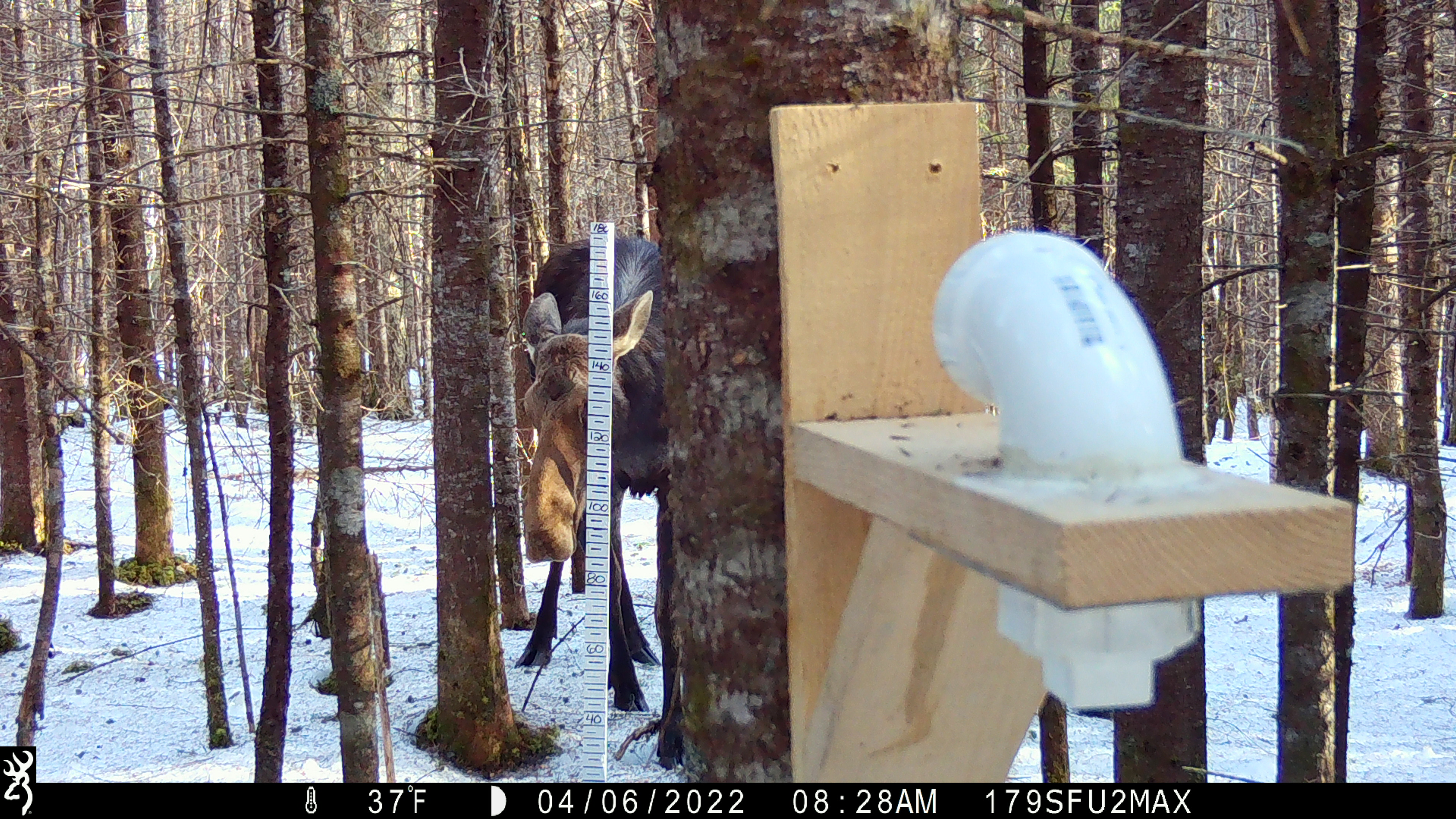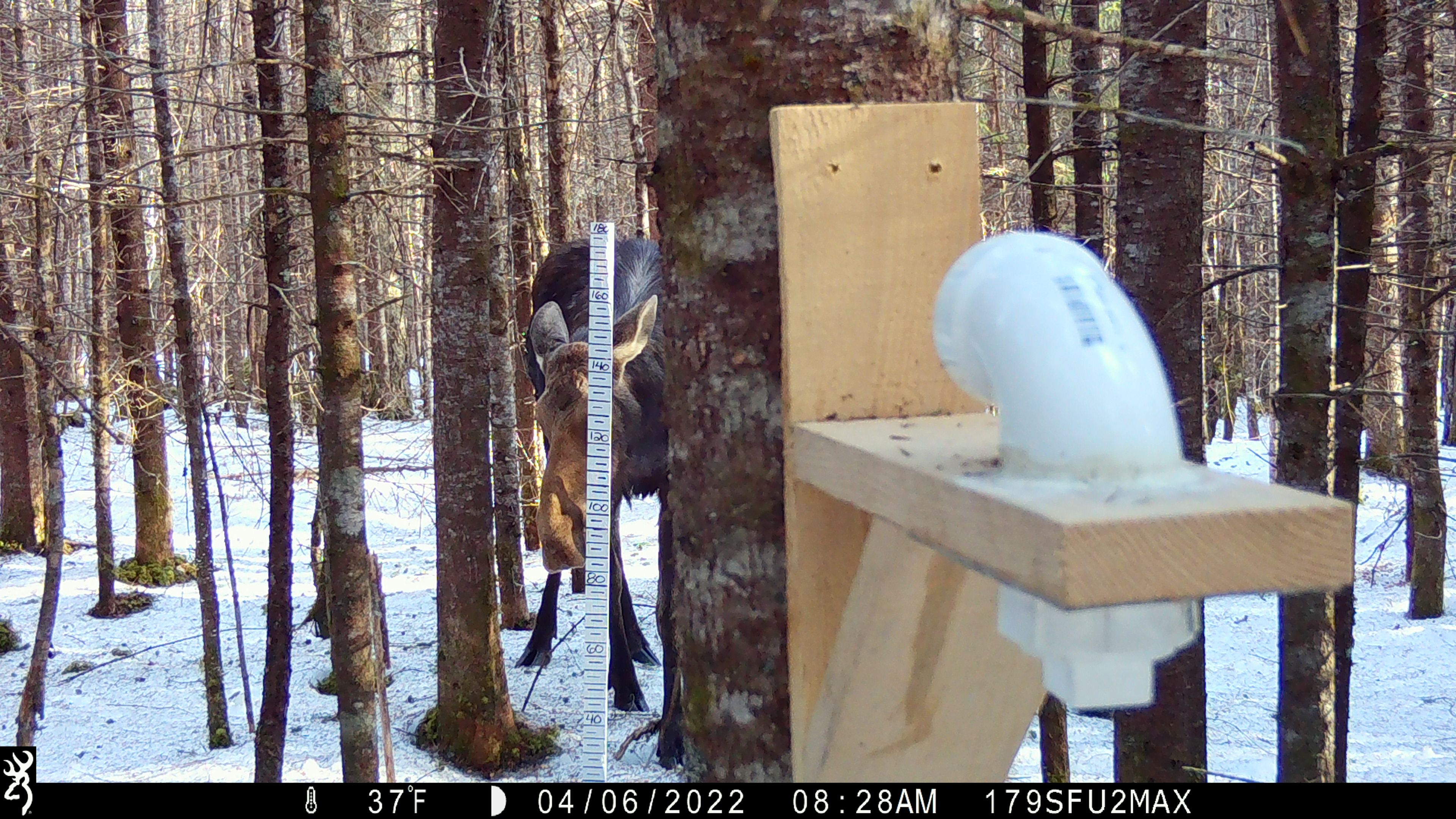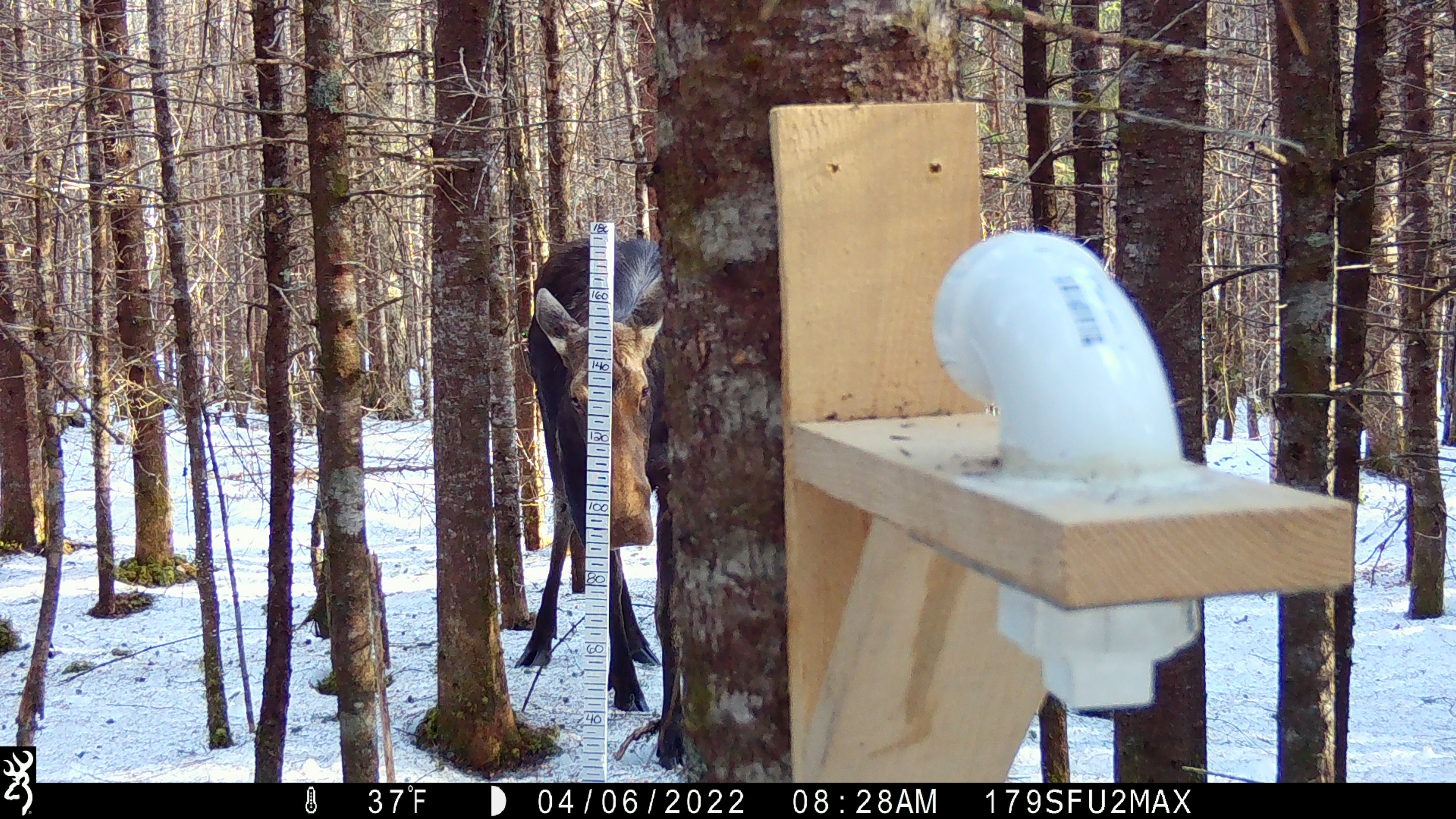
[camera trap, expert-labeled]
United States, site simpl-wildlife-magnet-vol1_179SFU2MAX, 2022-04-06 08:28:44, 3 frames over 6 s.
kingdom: Animalia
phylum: Chordata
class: Mammalia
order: Artiodactyla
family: Cervidae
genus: Alces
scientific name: Alces alces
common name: moose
Moose (Alces alces).